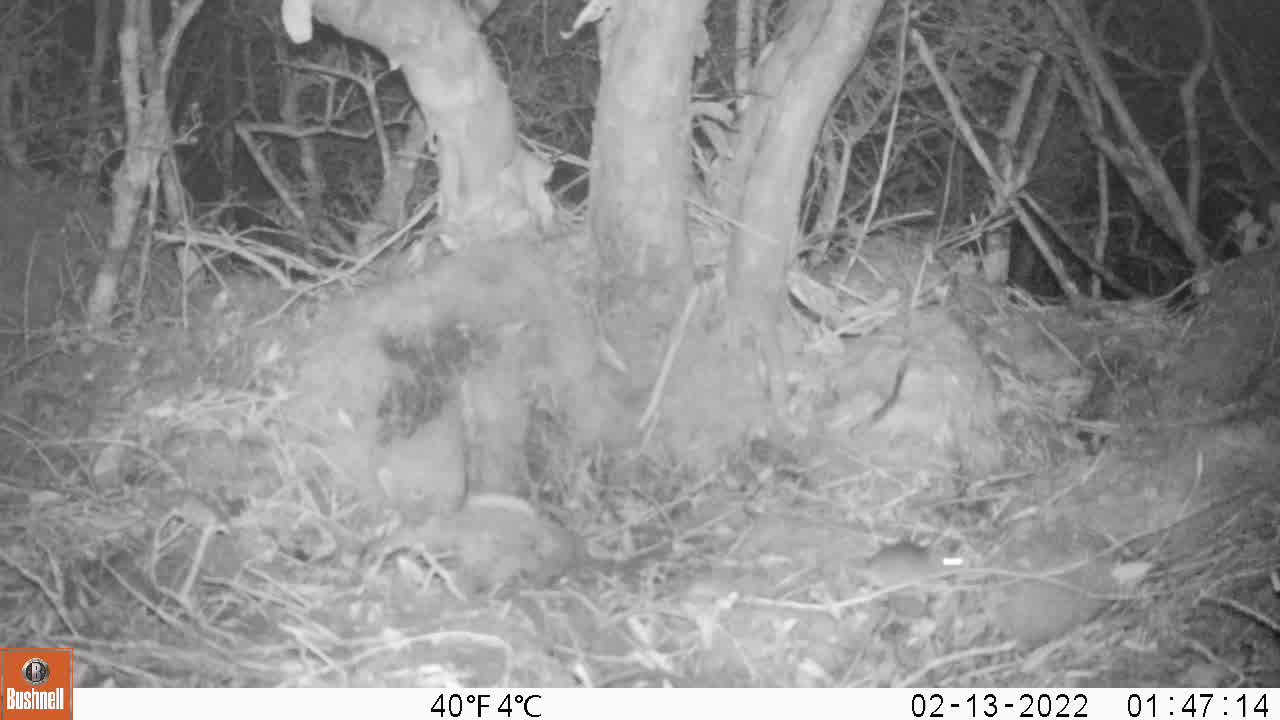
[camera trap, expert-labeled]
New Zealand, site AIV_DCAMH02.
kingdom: Animalia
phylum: Chordata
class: Mammalia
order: Rodentia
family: Muridae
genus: Mus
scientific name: Mus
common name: mouse